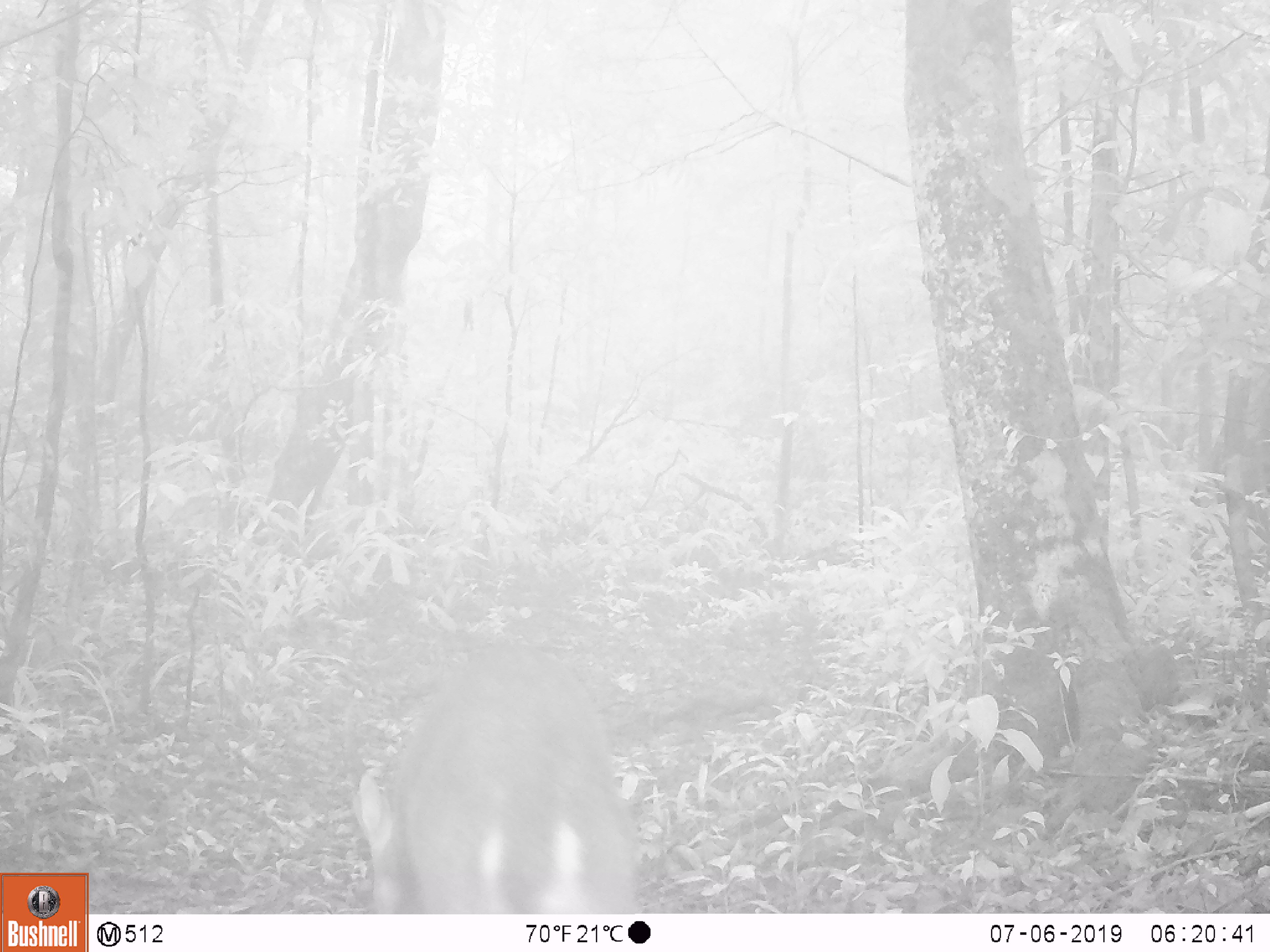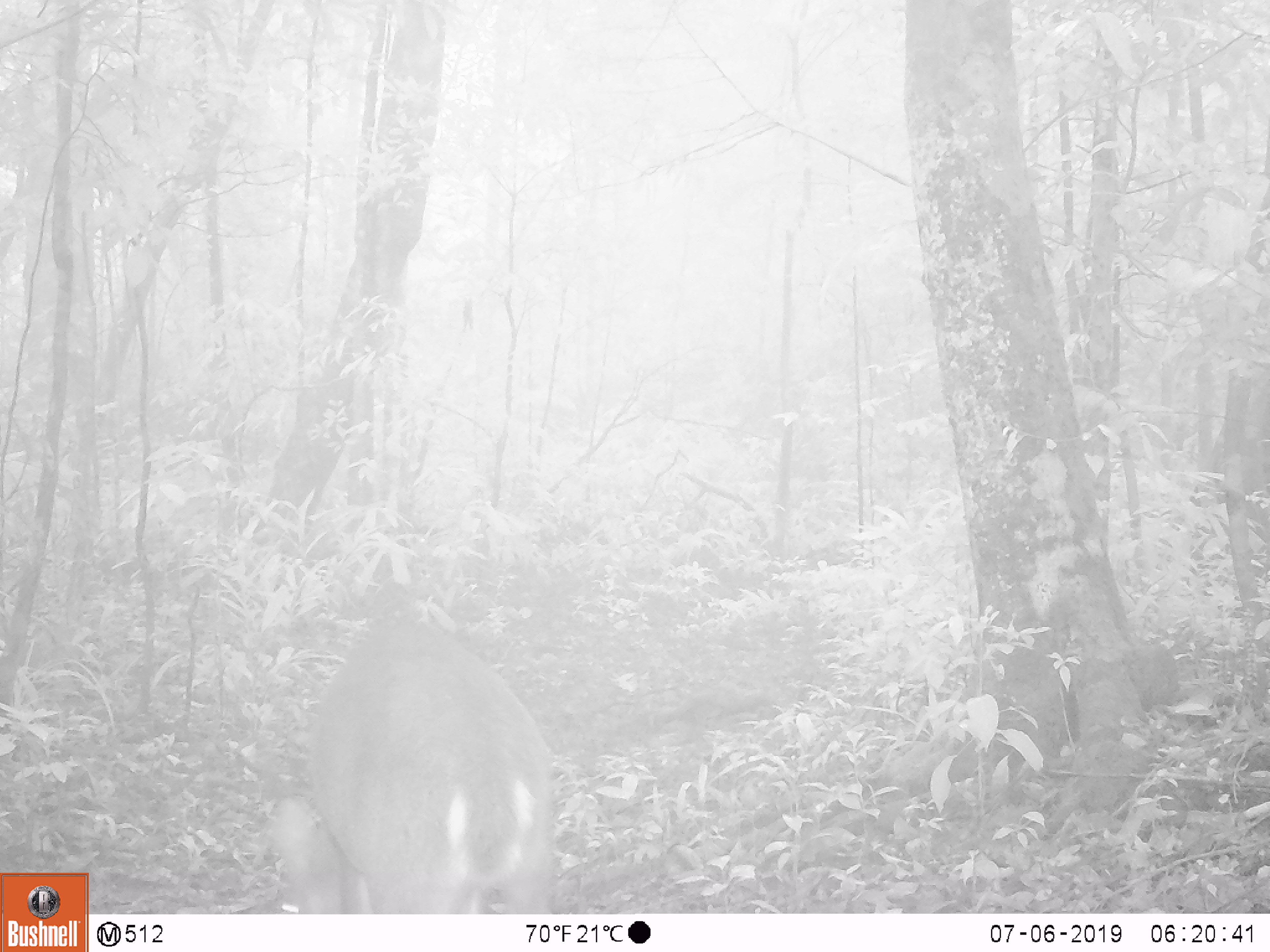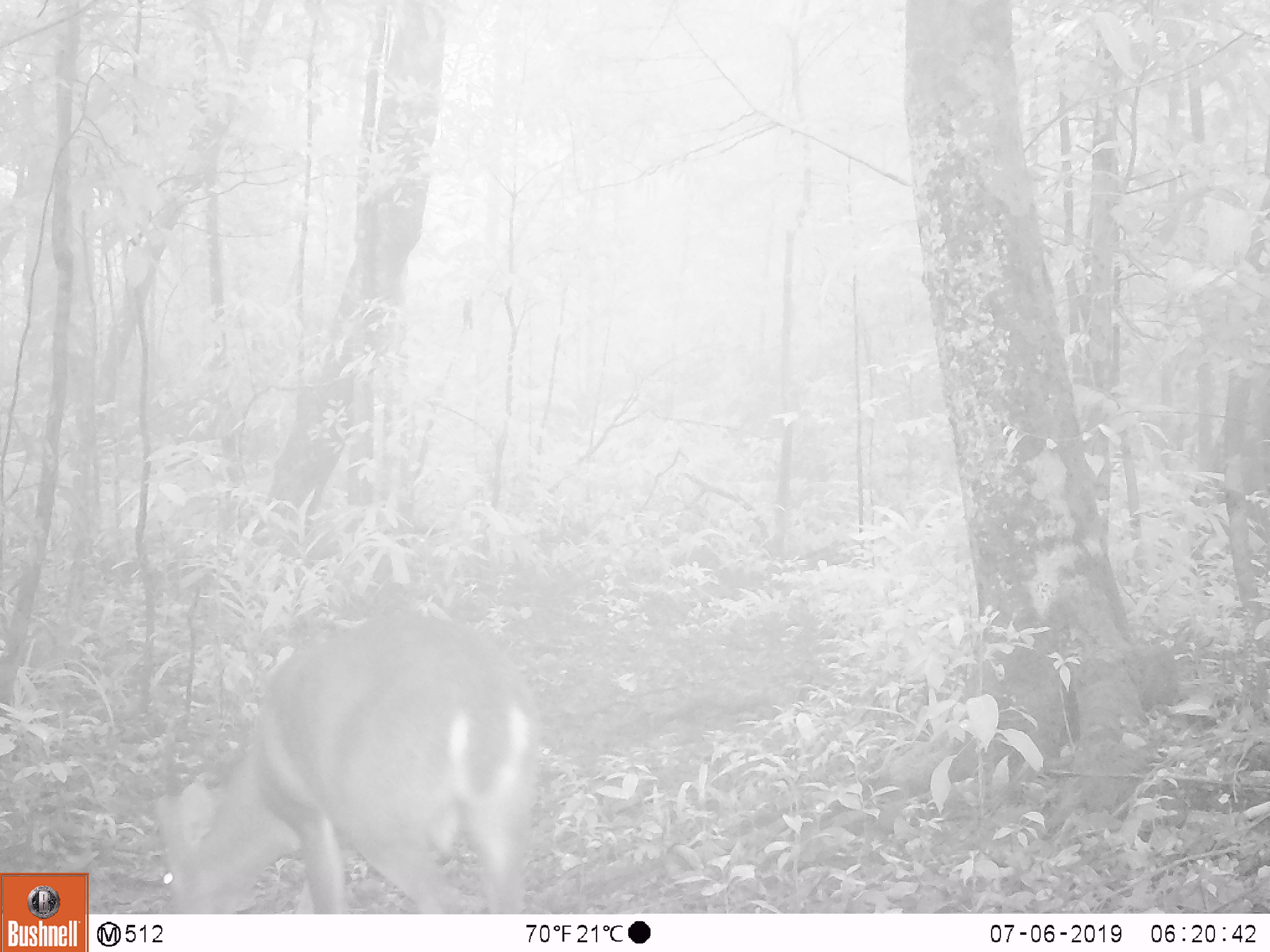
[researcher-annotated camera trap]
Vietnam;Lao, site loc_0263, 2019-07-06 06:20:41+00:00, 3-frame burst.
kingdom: Animalia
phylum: Chordata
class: Mammalia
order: Artiodactyla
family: Cervidae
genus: Muntiacus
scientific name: Muntiacus vuquangensis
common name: large-antlered muntjac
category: large antlered muntjac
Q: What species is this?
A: Large antlered muntjac (large-antlered muntjac) (Muntiacus vuquangensis).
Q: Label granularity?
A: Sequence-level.